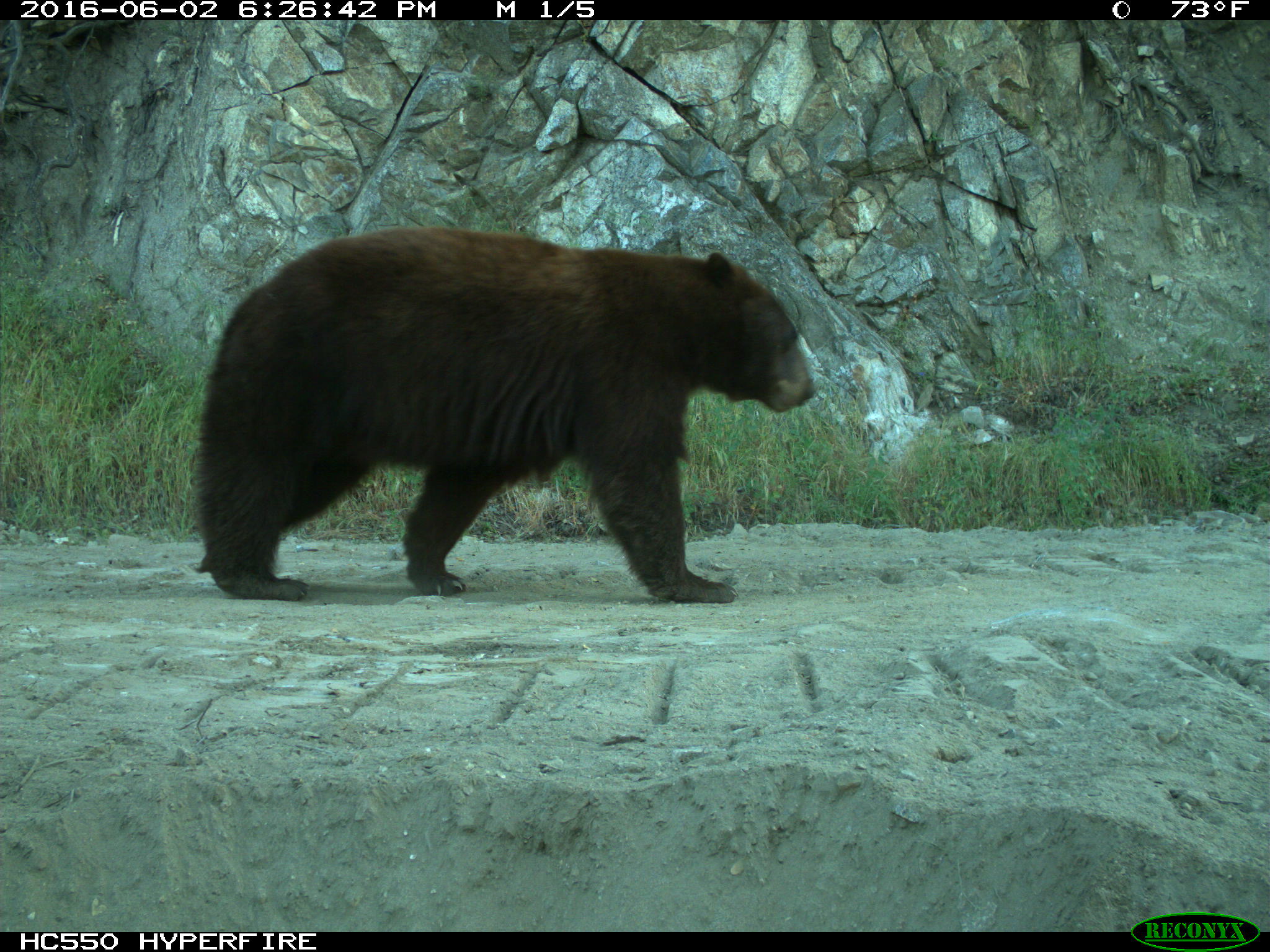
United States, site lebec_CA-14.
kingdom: Animalia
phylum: Chordata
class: Mammalia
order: Carnivora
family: Ursidae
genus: Ursus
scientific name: Ursus americanus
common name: american black bear